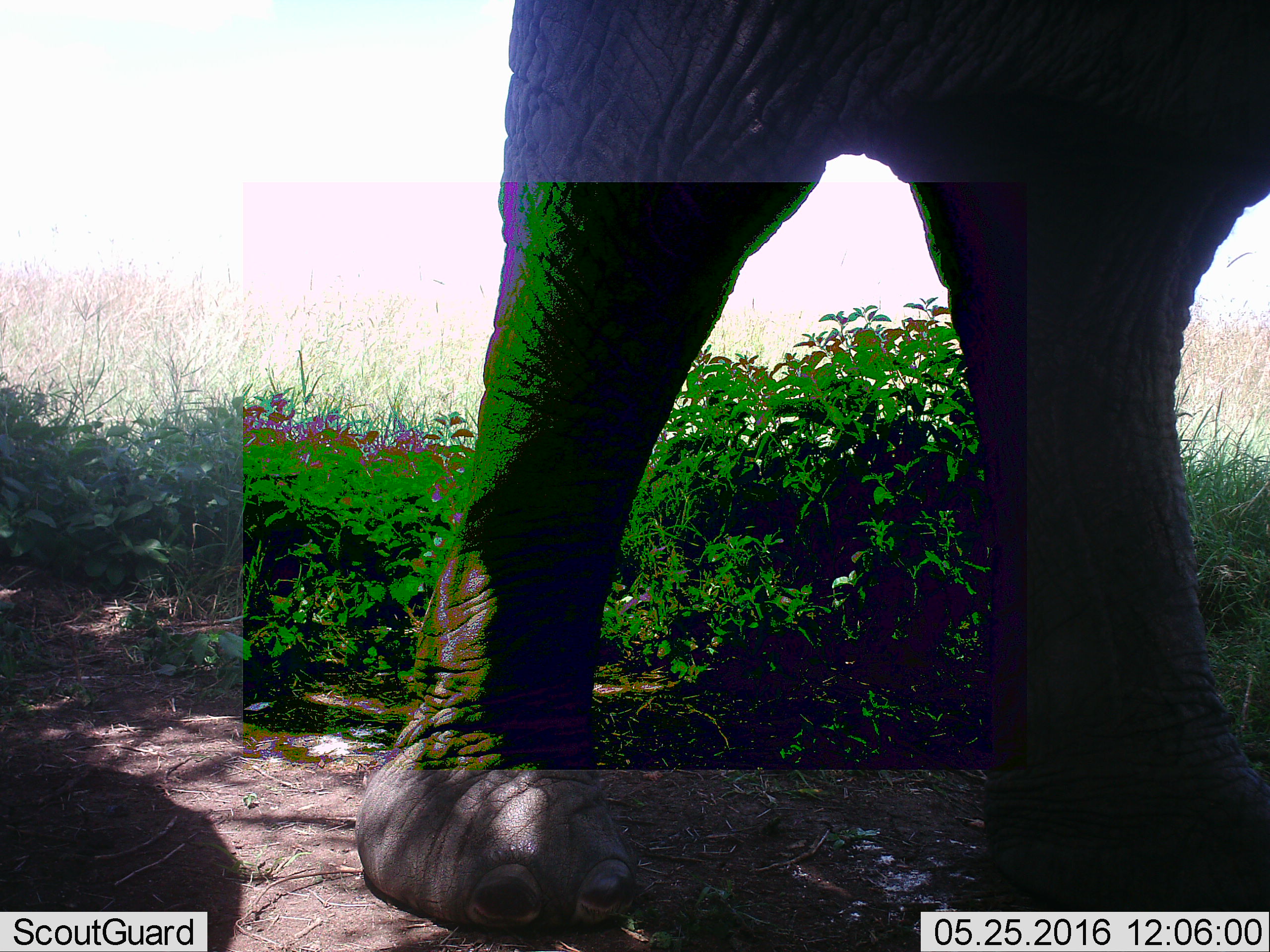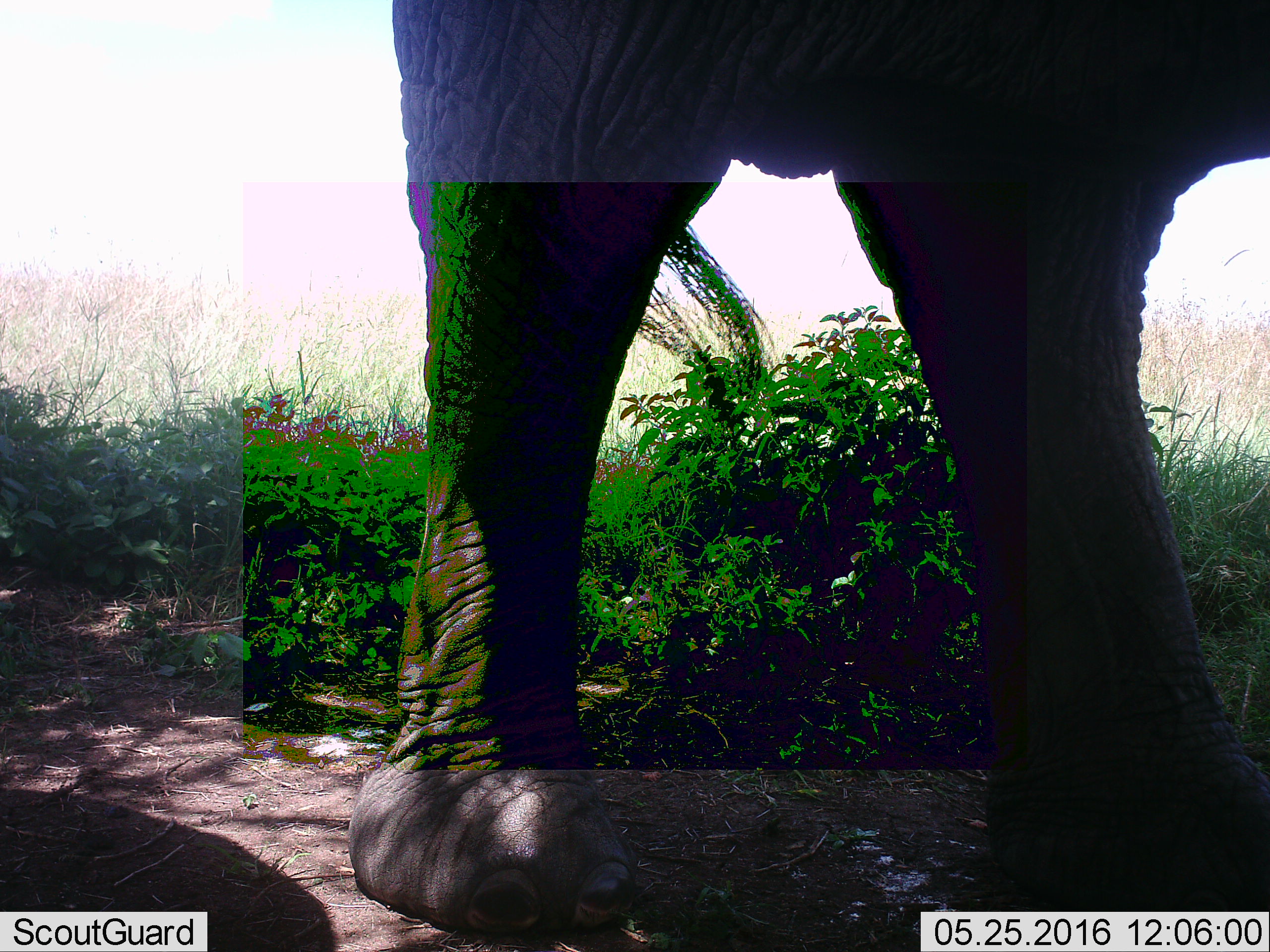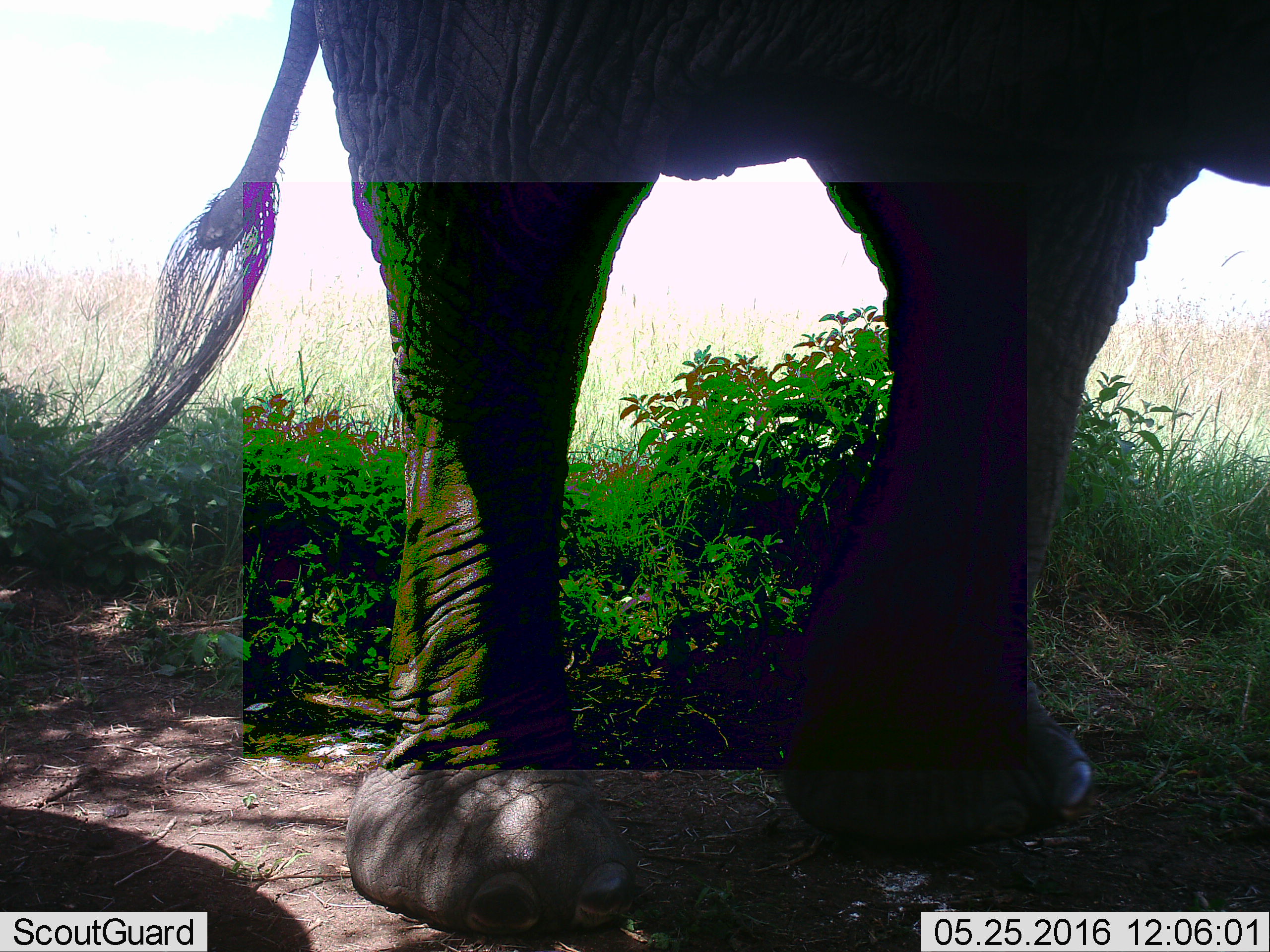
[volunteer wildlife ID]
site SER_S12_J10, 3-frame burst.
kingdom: Animalia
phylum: Chordata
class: Mammalia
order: Proboscidea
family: Elephantidae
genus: Loxodonta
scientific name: Loxodonta africana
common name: african bush elephant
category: elephant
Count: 1.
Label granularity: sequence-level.